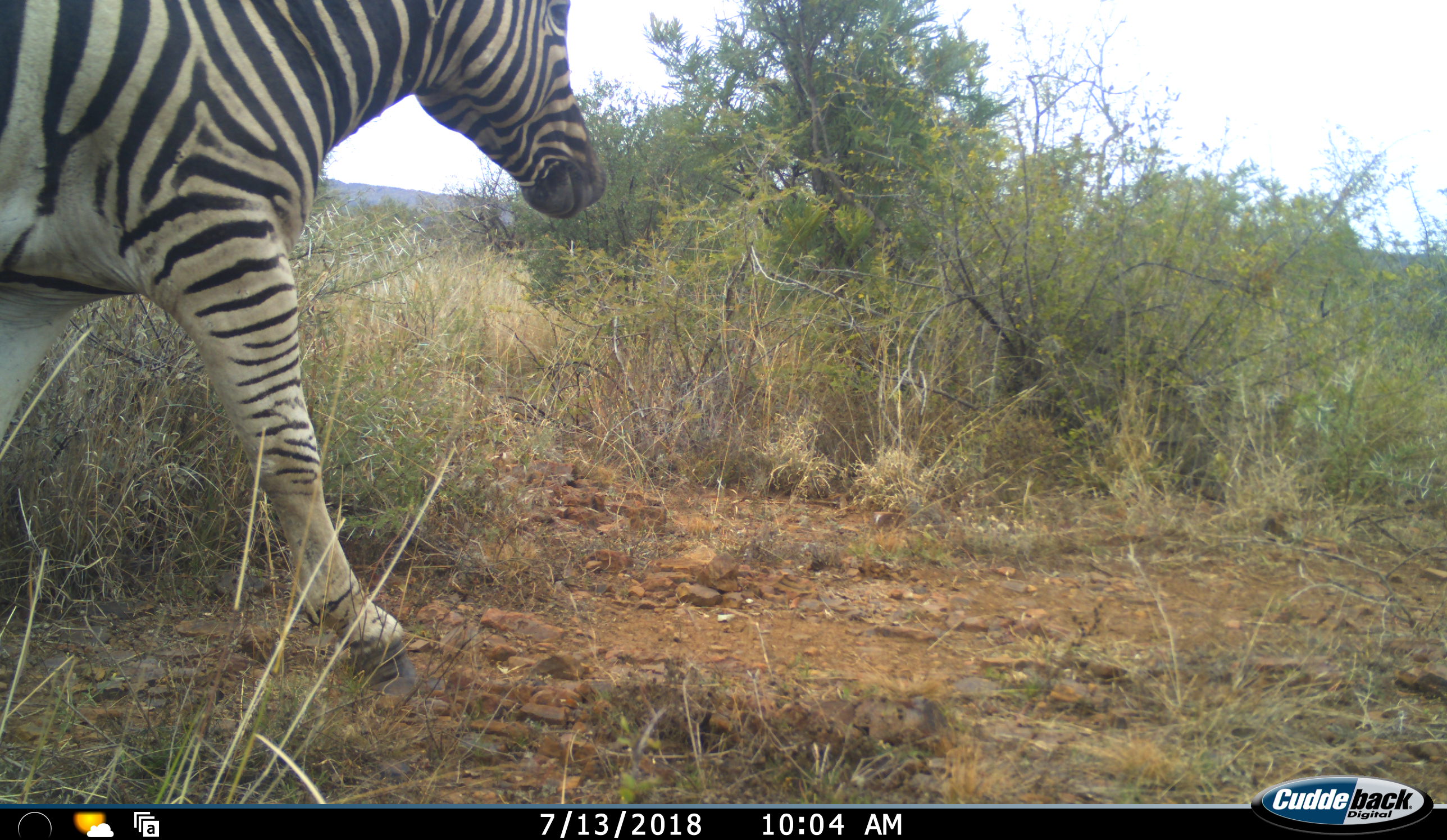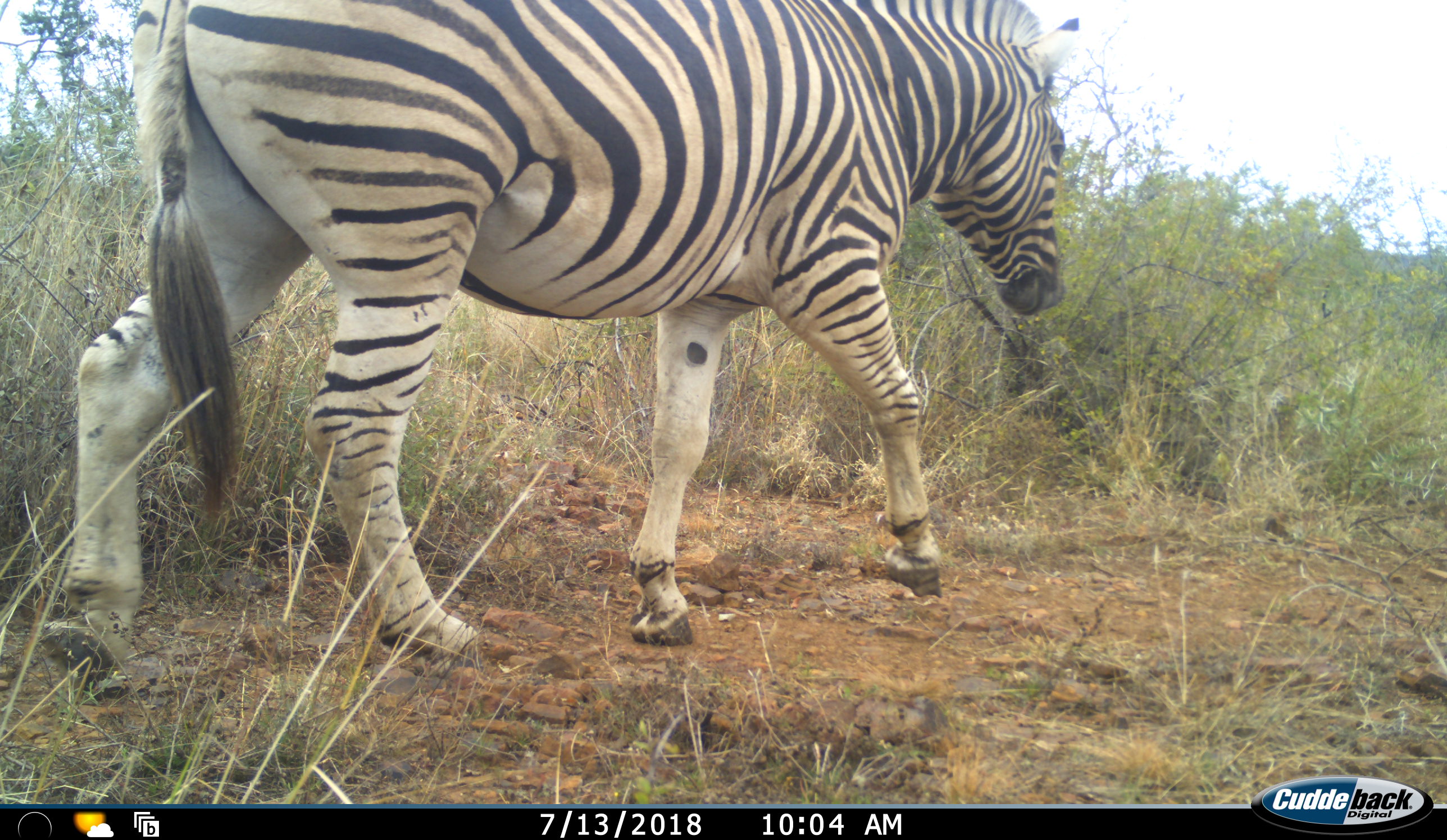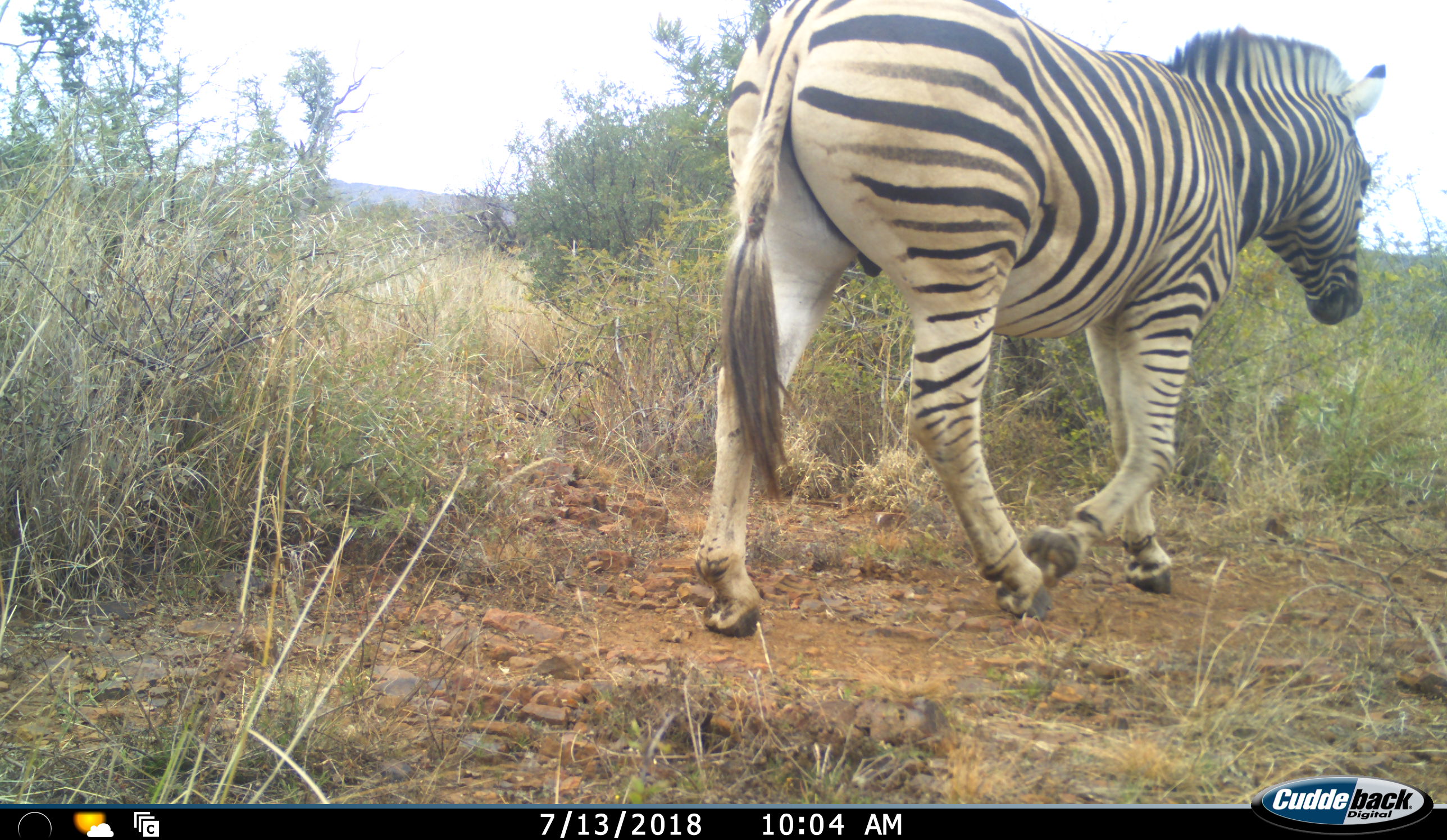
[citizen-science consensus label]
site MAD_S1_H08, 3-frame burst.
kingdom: Animalia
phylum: Chordata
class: Mammalia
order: Perissodactyla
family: Equidae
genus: Equus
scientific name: Equus quagga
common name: plains zebra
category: zebraplains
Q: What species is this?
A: Zebraplains (plains zebra) (Equus quagga).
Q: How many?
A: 1.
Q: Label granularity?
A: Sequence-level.